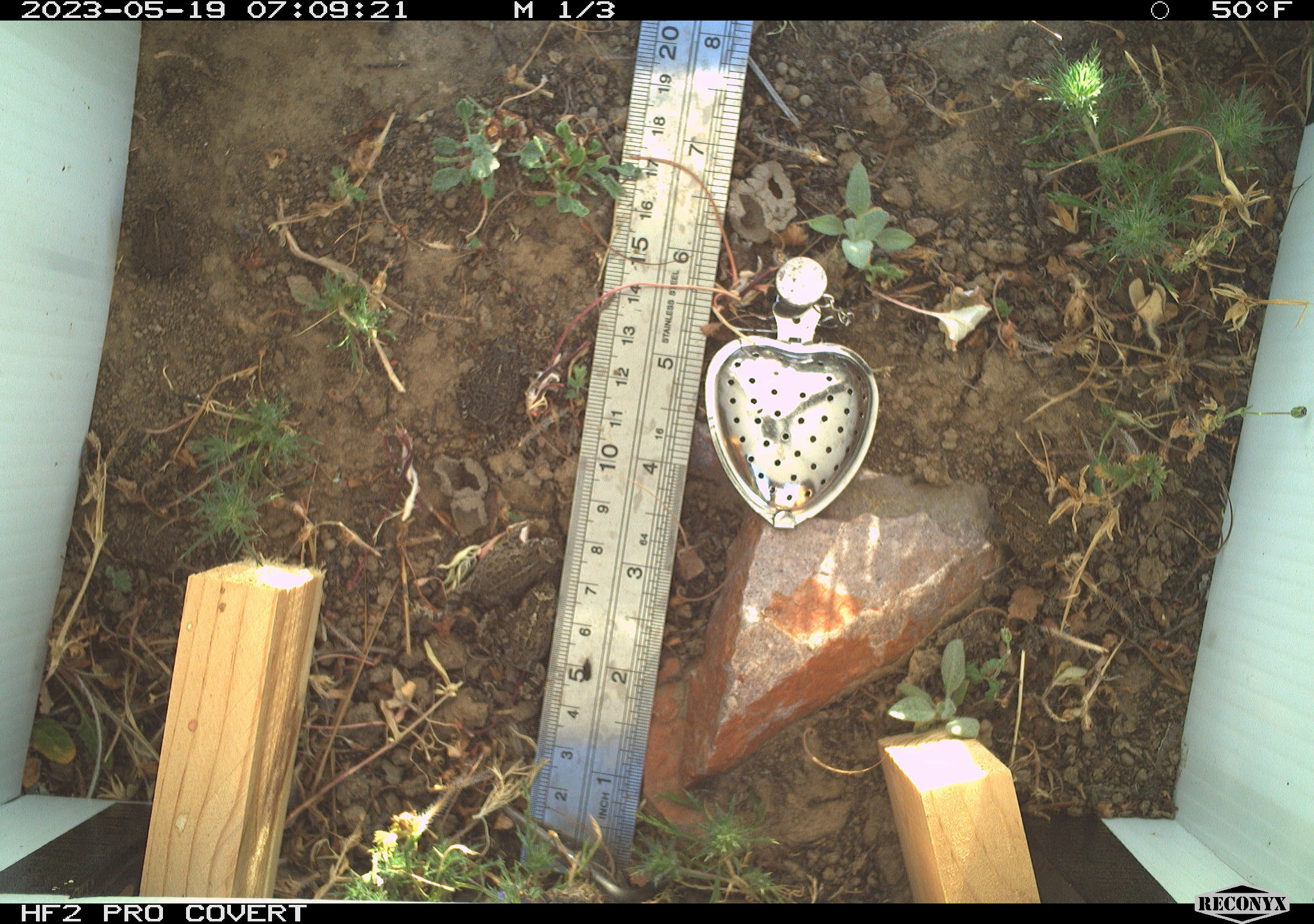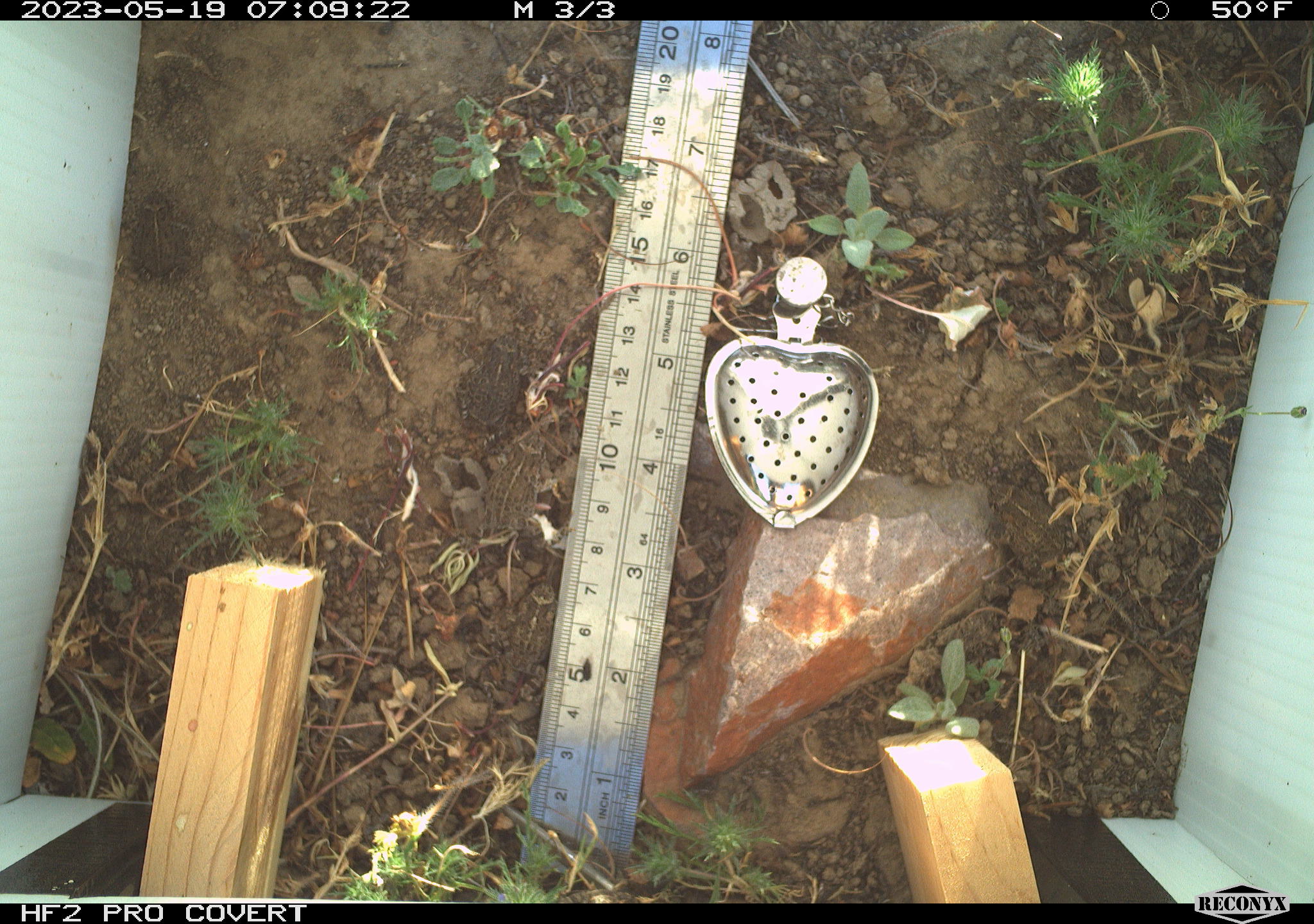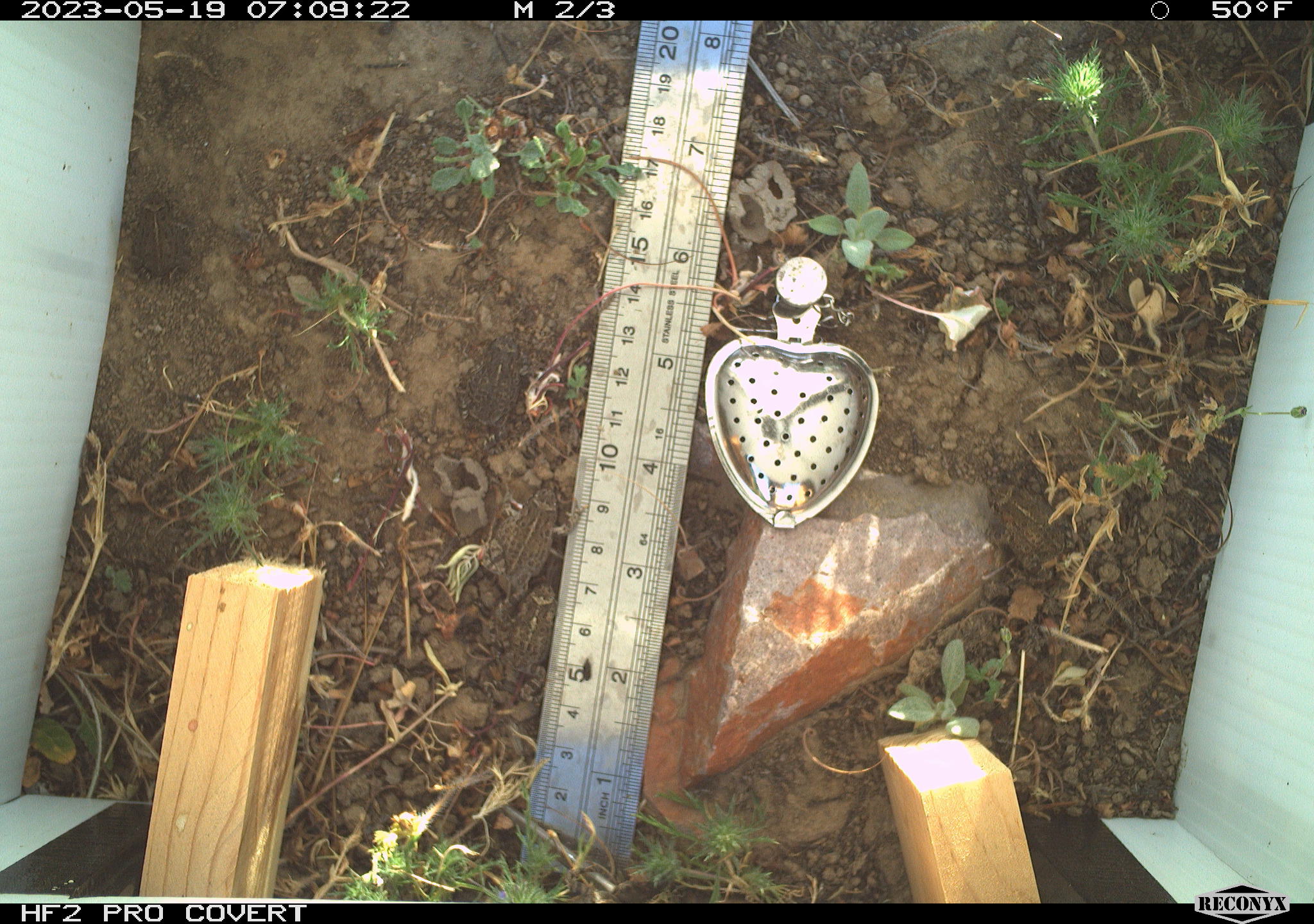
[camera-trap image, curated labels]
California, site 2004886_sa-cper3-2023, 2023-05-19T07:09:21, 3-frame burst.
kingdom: Animalia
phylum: Chordata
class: Amphibia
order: Anura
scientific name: Anura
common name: frogs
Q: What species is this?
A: Frogs (Anura).